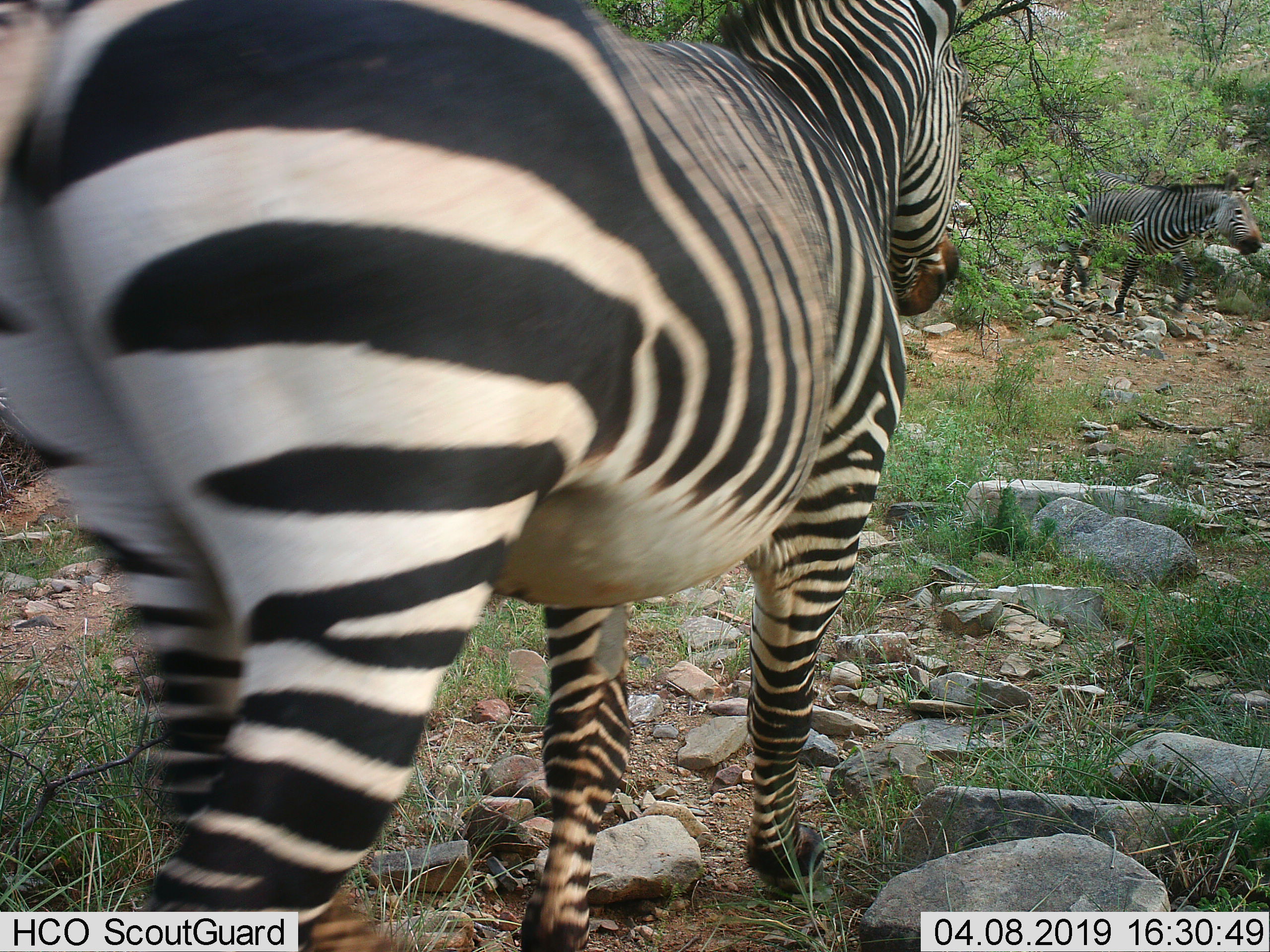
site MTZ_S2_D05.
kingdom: Animalia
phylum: Chordata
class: Mammalia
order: Perissodactyla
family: Equidae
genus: Equus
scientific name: Equus zebra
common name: mountain zebra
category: zebramountain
Zebramountain (mountain zebra) (Equus zebra), count 2. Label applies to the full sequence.